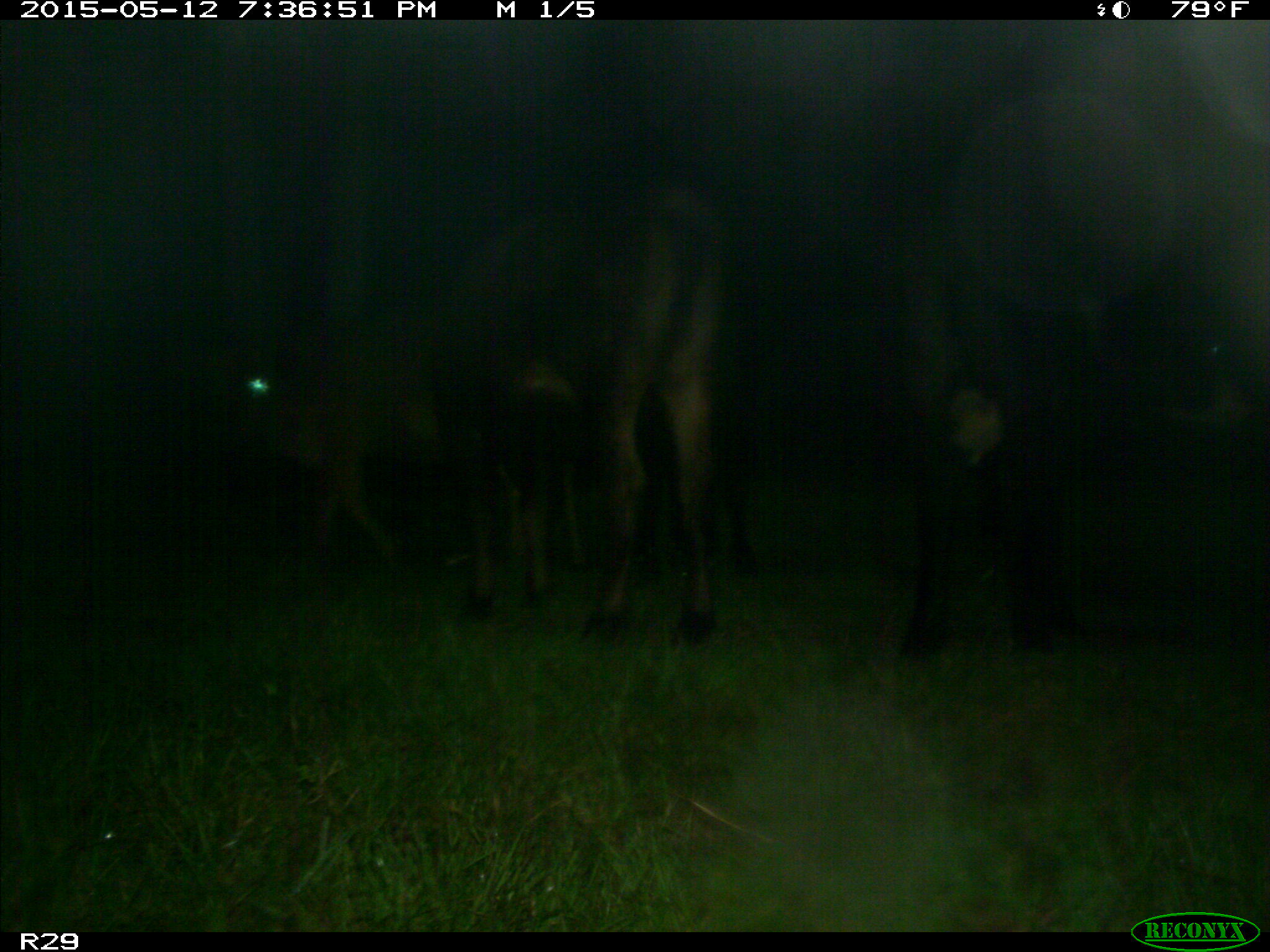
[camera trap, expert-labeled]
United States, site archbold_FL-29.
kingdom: Animalia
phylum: Chordata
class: Mammalia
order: Artiodactyla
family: Bovidae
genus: Bos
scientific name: Bos taurus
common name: domestic cow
Bos taurus (domestic cow).